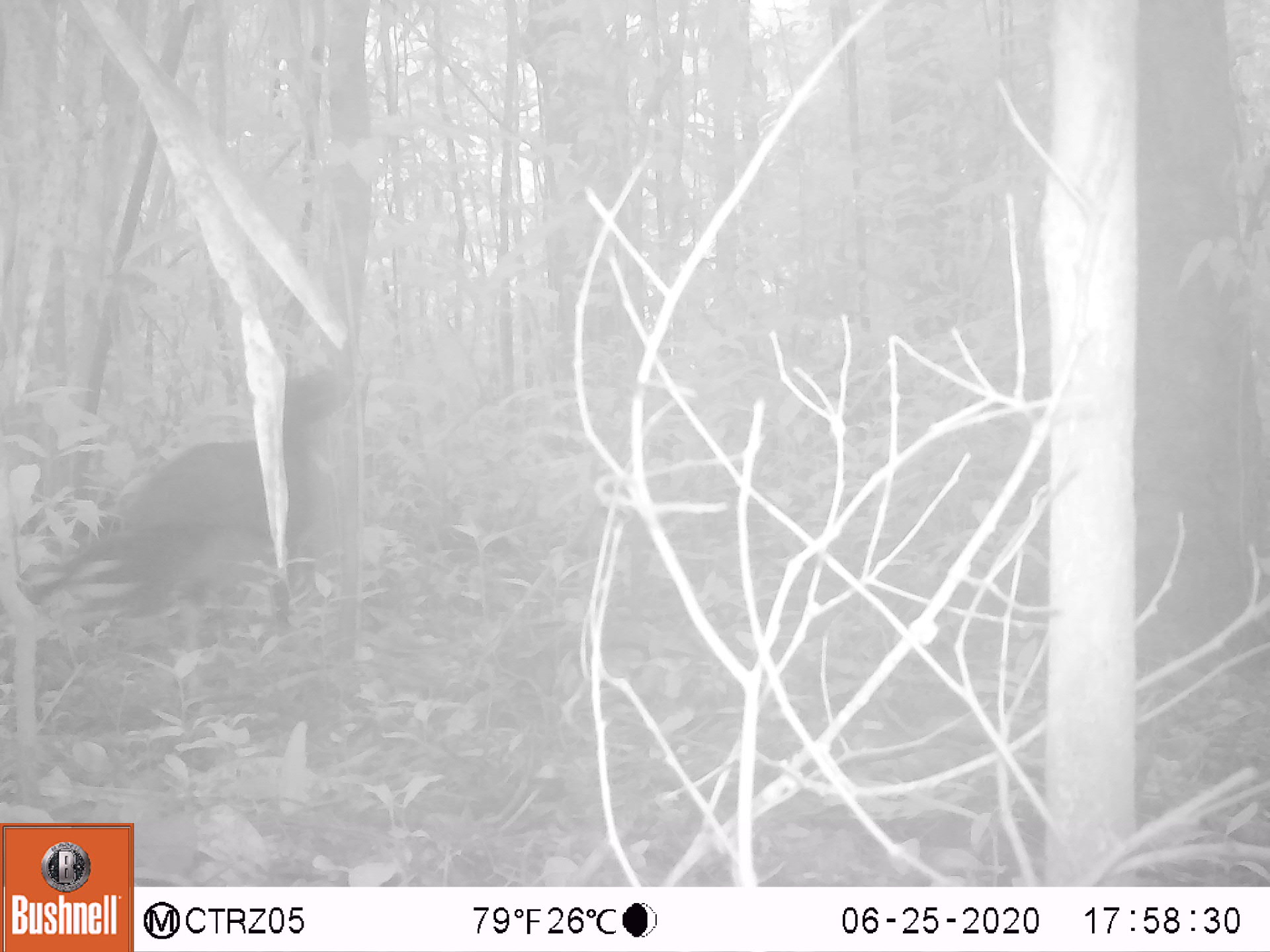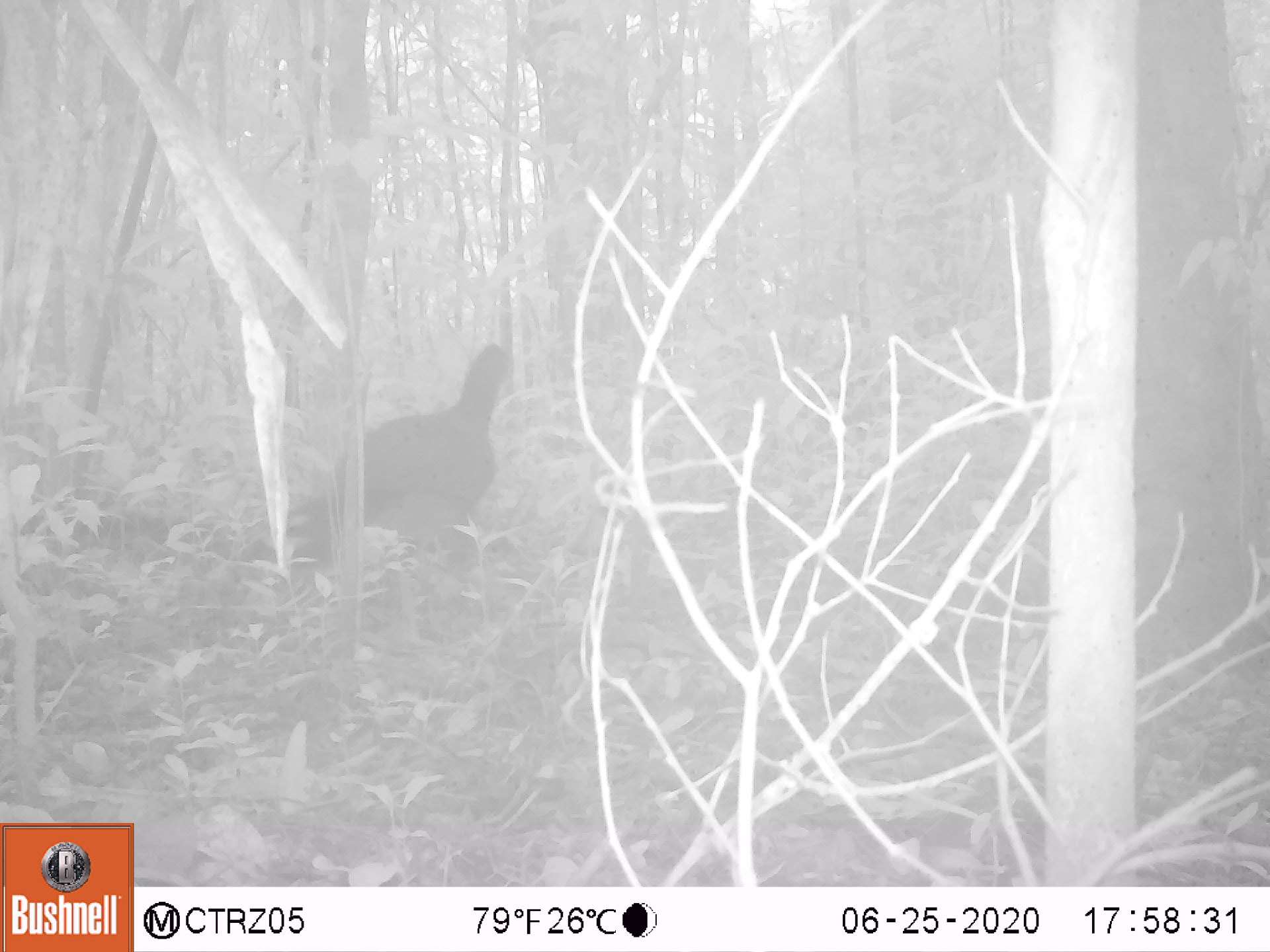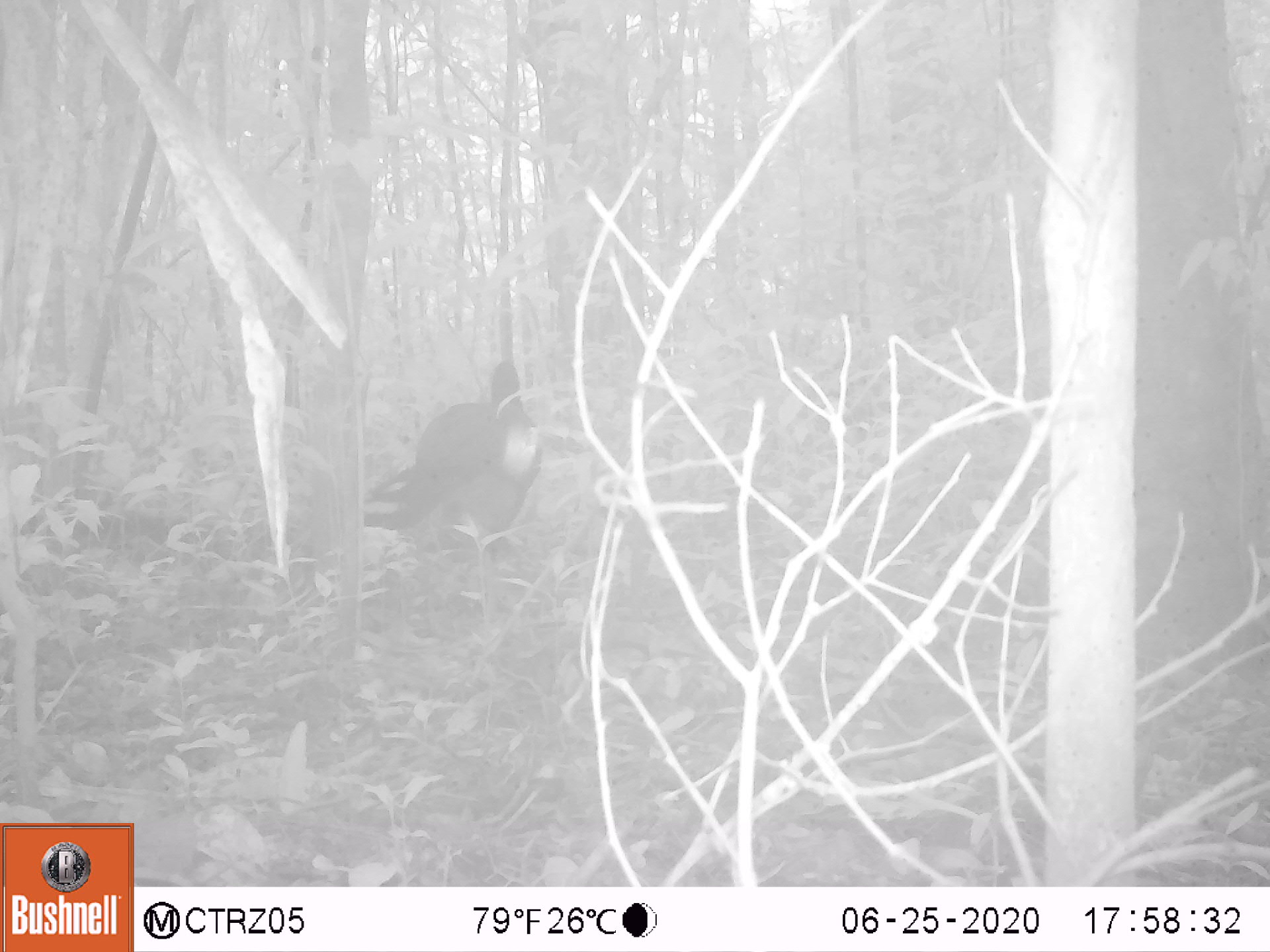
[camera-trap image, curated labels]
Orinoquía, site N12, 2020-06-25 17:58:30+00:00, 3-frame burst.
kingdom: Animalia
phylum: Chordata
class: Aves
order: Galliformes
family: Cracidae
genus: Mitu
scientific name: Mitu salvini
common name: salvin's currasow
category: salvins curassow